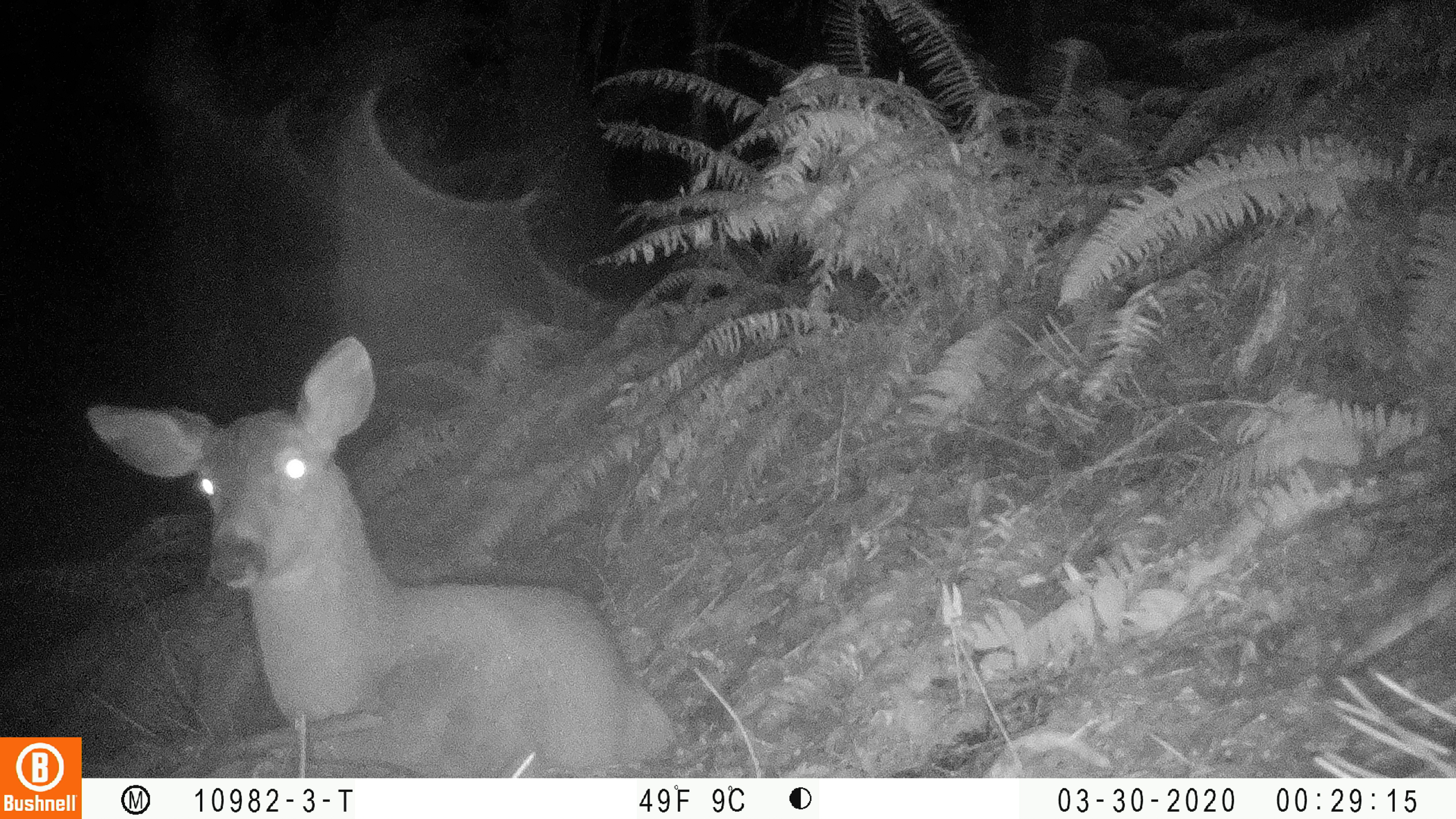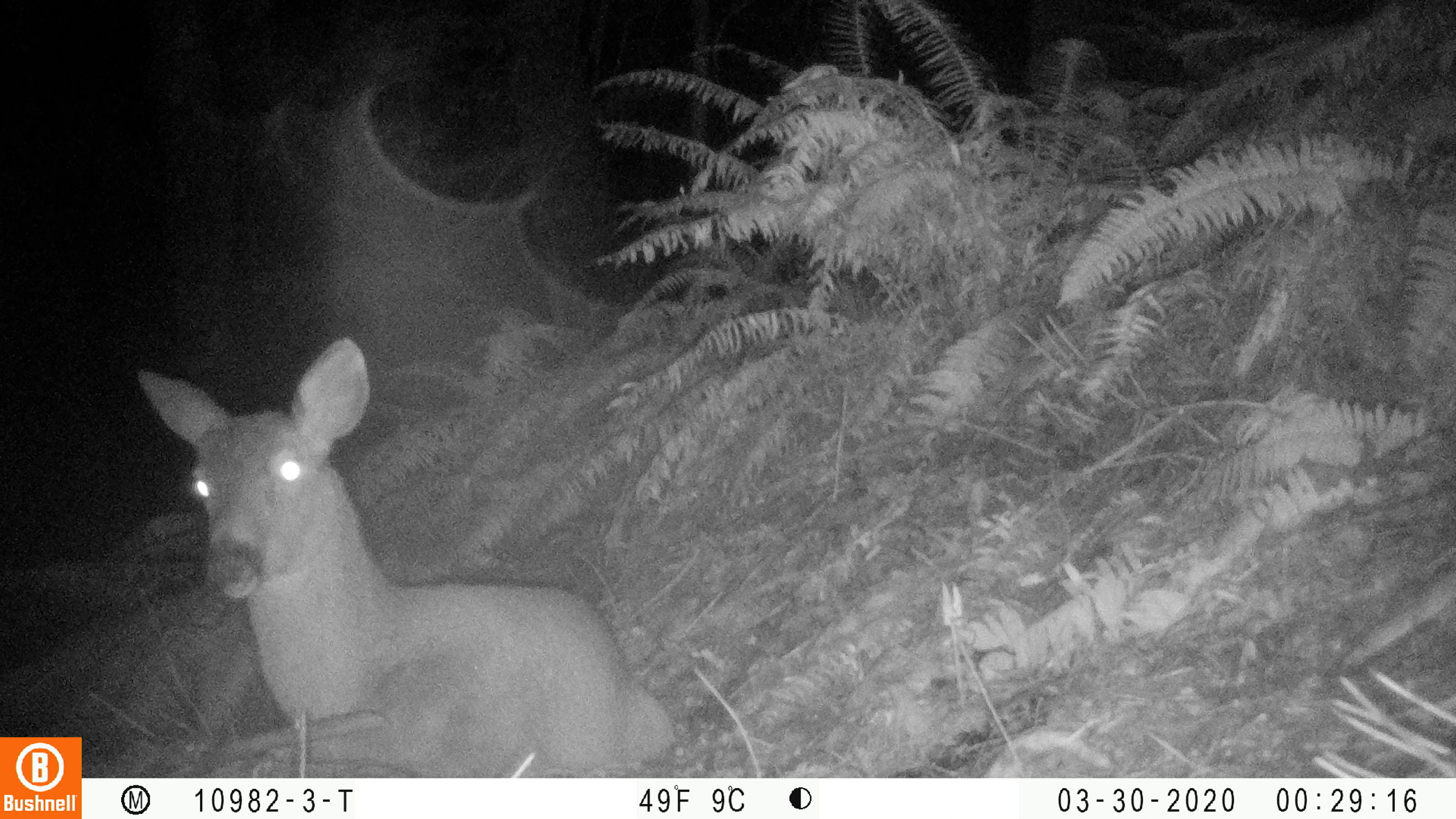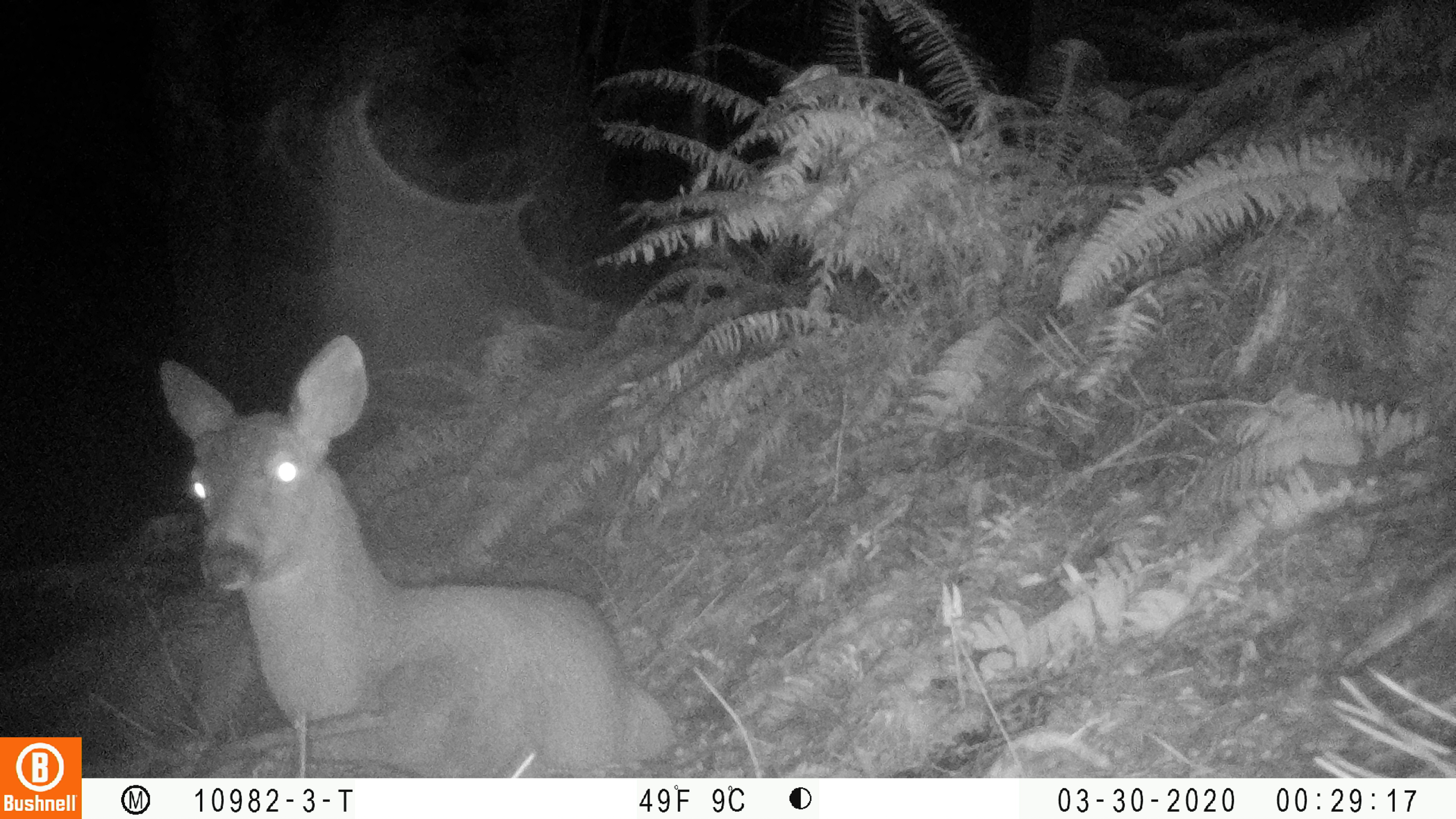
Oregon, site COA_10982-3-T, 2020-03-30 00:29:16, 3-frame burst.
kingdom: Animalia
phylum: Chordata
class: Mammalia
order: Artiodactyla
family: Cervidae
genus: Odocoileus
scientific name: Odocoileus hemionus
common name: black-tailed deer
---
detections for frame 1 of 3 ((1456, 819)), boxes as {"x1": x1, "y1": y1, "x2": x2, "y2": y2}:
black-tailed deer: {"x1": 86, "y1": 330, "x2": 677, "y2": 770}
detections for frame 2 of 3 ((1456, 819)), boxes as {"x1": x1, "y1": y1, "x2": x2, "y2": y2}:
black-tailed deer: {"x1": 129, "y1": 330, "x2": 679, "y2": 766}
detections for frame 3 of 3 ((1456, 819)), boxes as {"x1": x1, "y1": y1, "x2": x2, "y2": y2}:
black-tailed deer: {"x1": 156, "y1": 334, "x2": 681, "y2": 768}